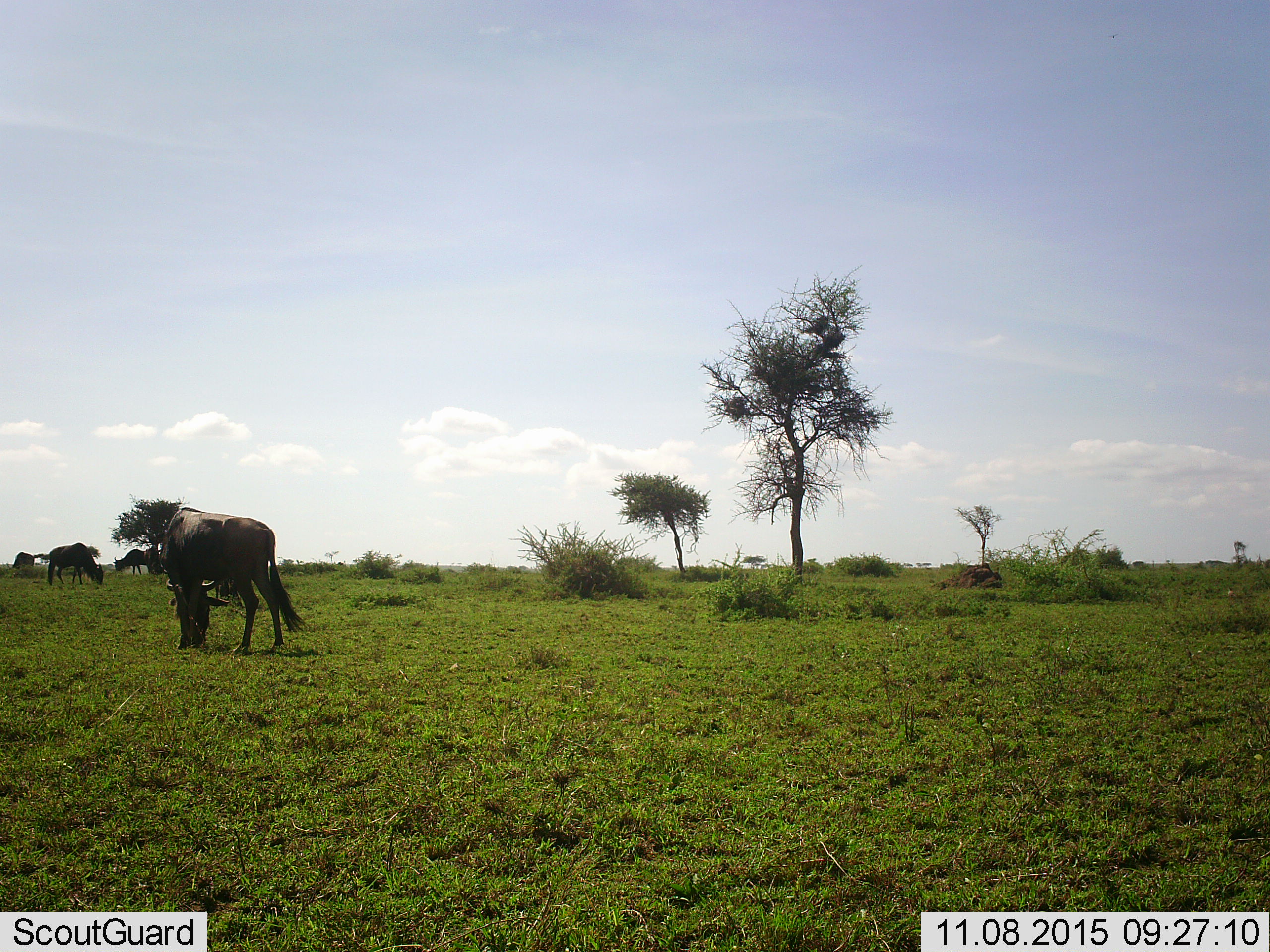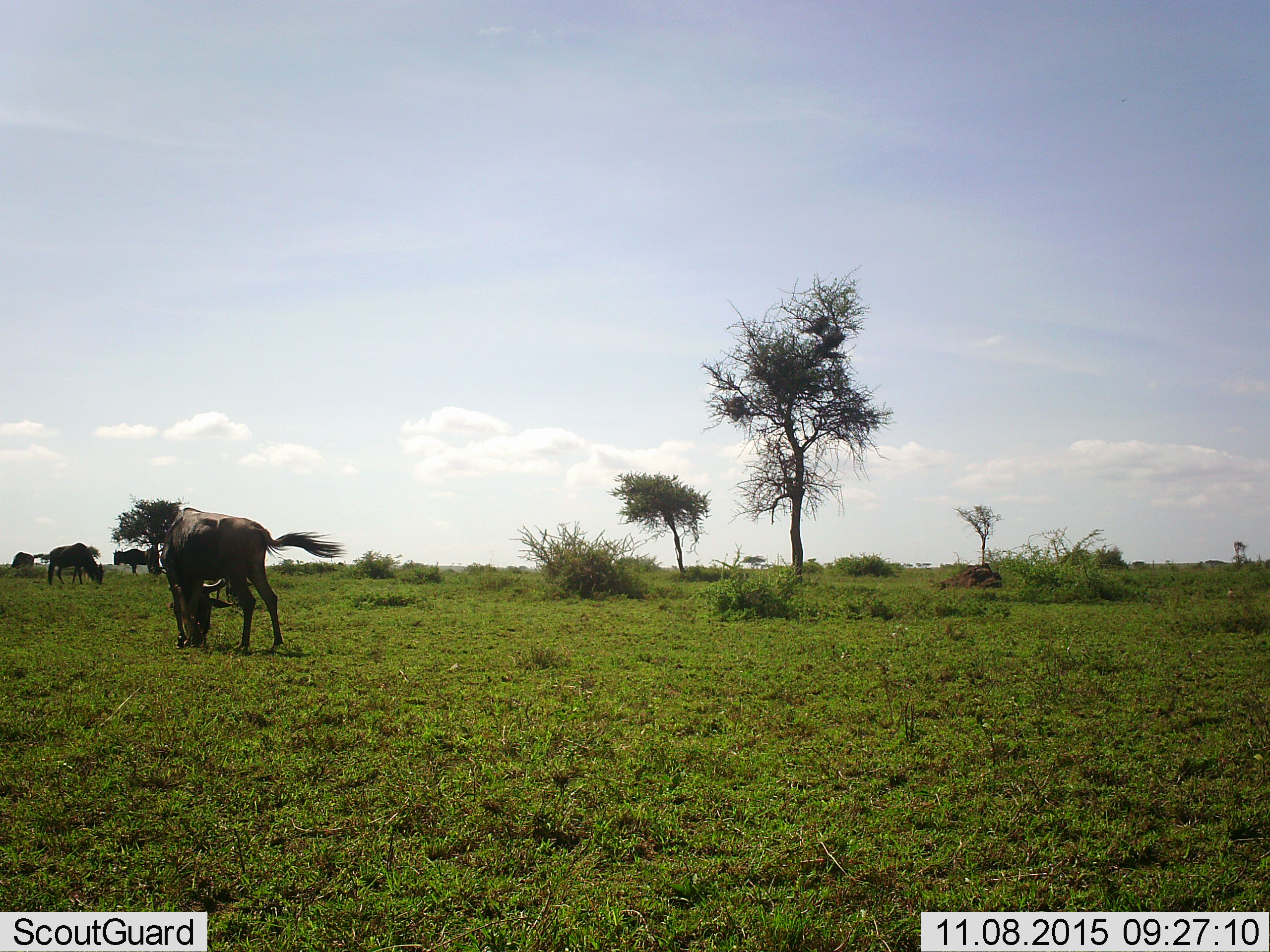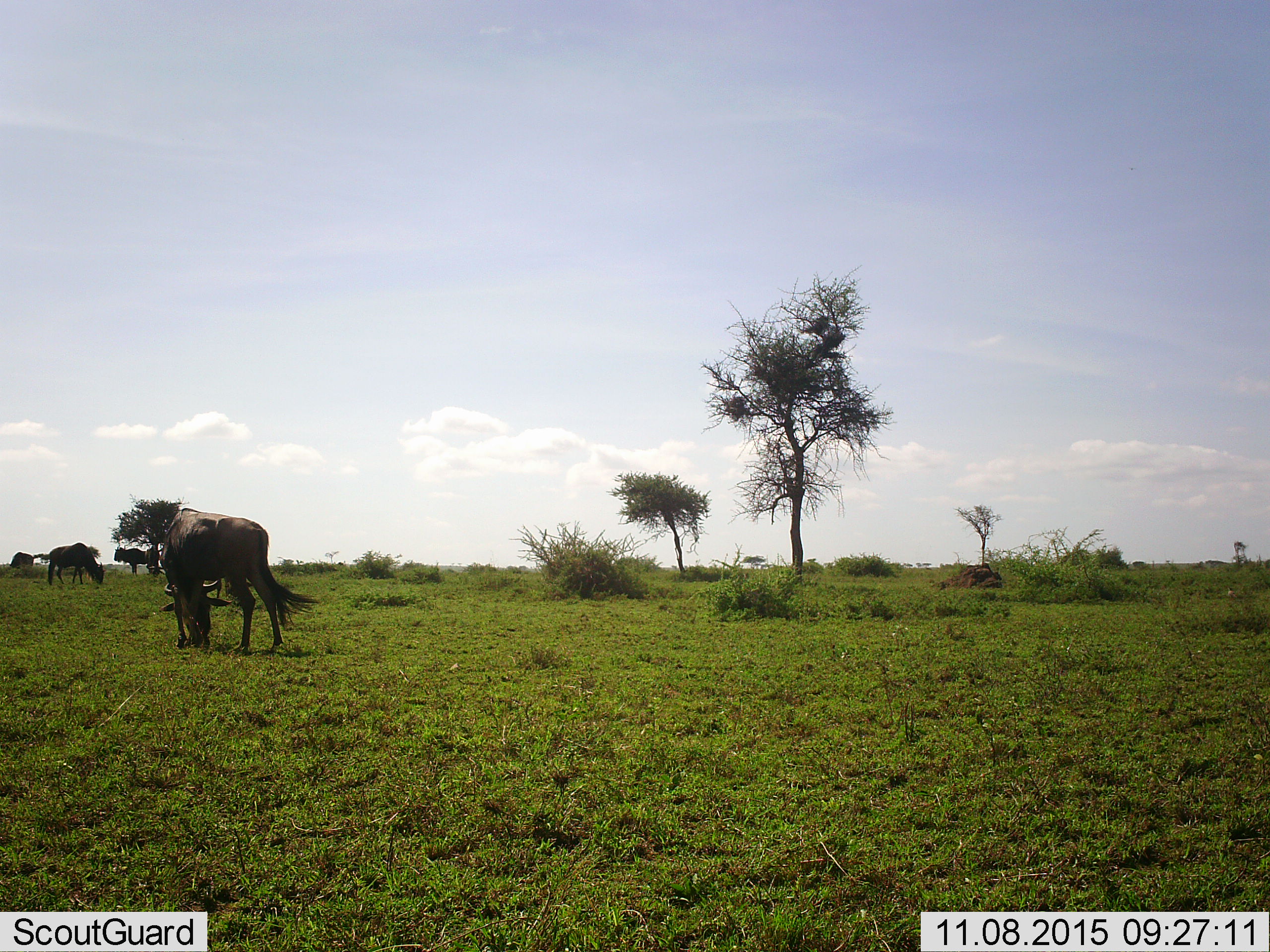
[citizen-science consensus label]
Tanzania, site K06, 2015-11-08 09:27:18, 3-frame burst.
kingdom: Animalia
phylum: Chordata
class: Mammalia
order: Artiodactyla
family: Bovidae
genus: Connochaetes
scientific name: Connochaetes taurinus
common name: blue wildebeest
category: wildebeest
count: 4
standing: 40%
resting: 0%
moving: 10%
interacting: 0%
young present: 0%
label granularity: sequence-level